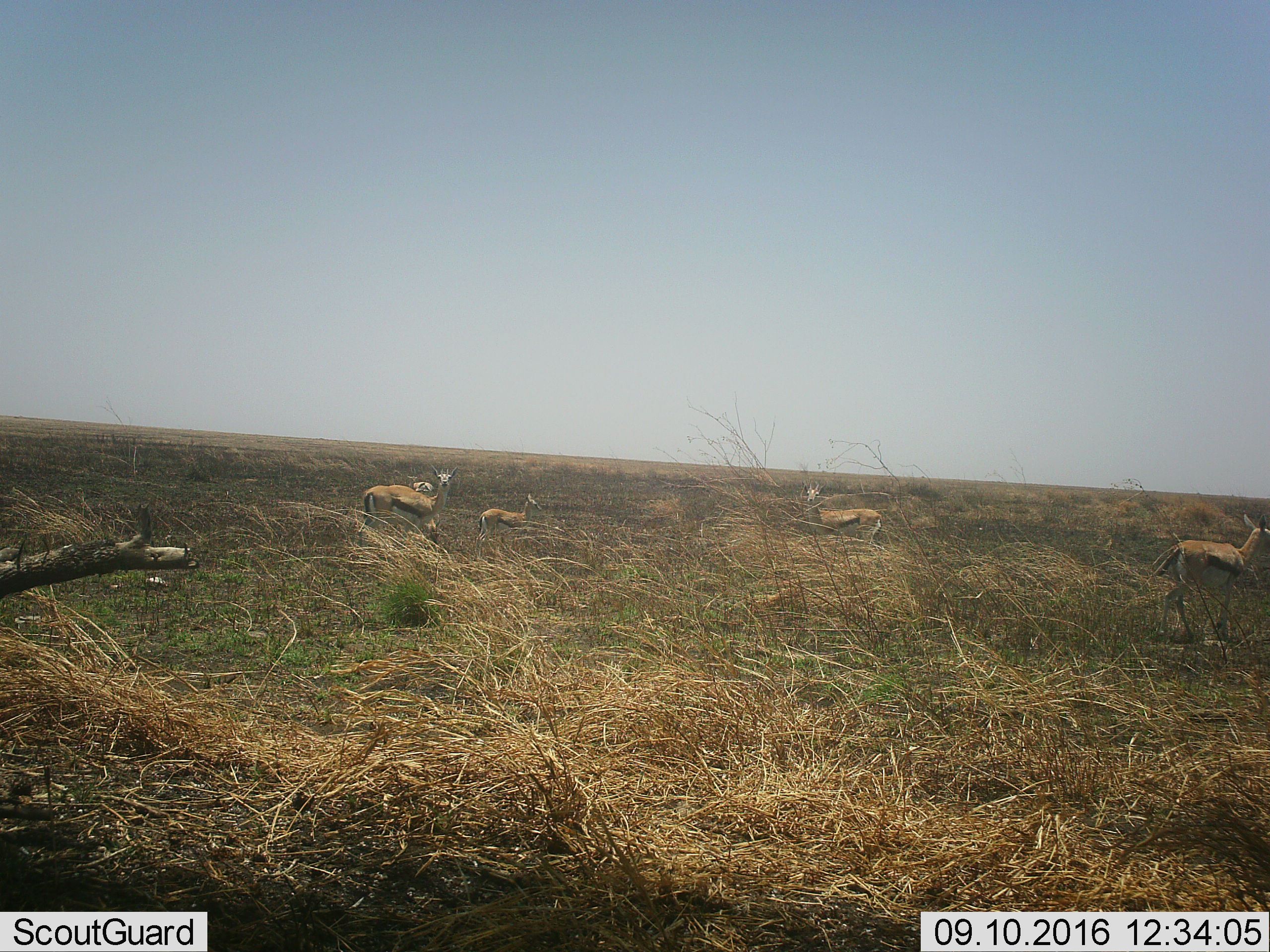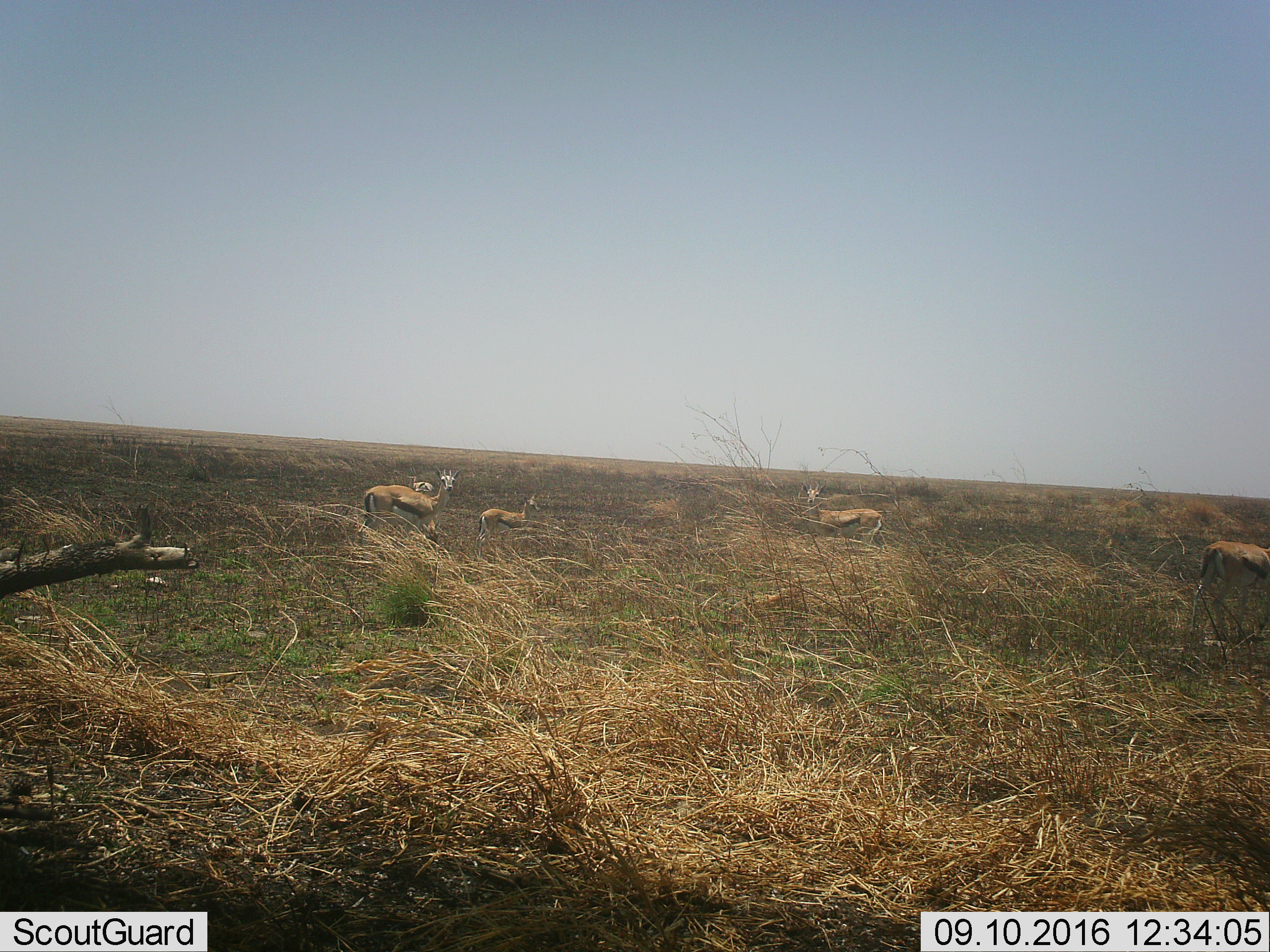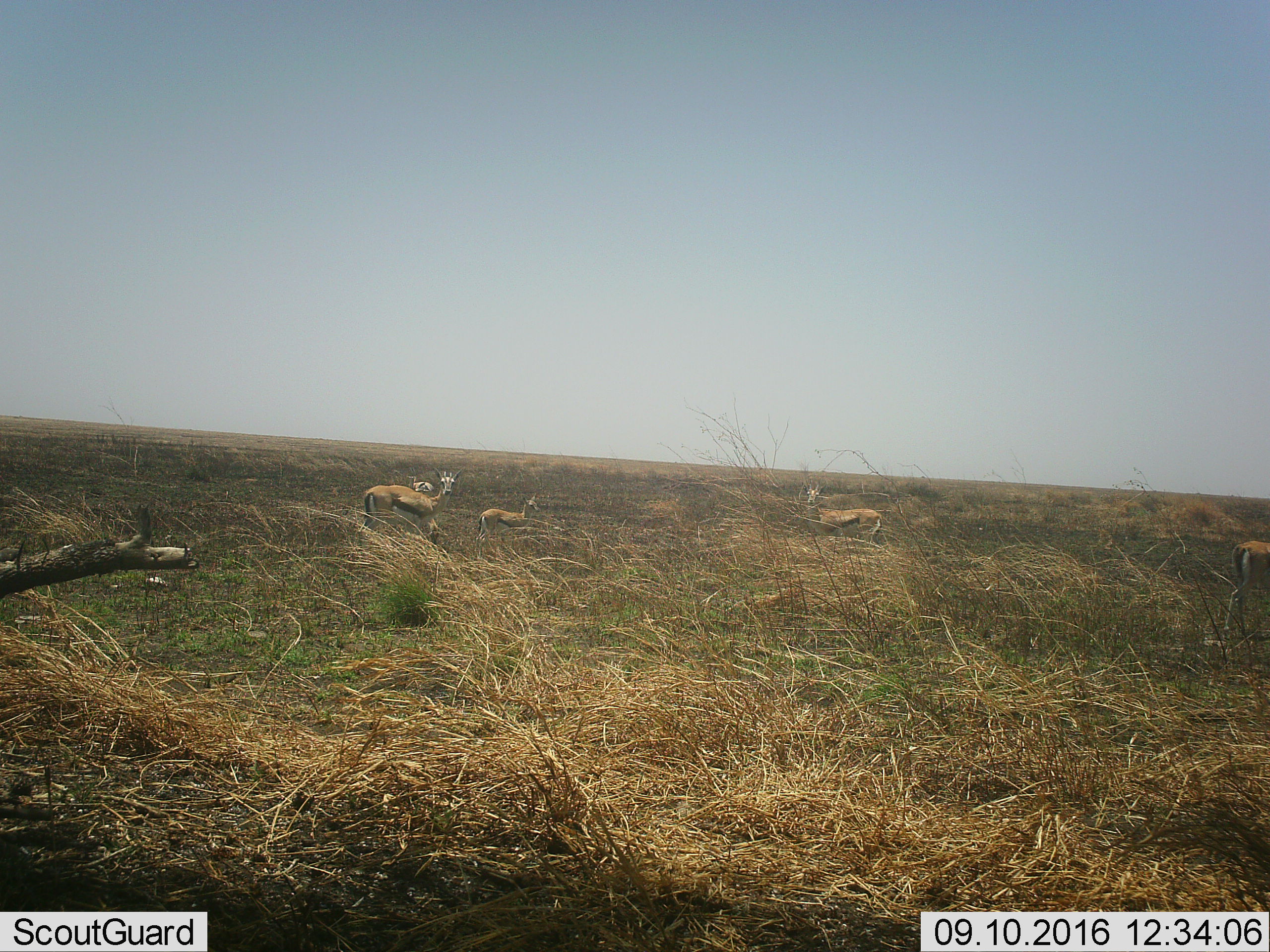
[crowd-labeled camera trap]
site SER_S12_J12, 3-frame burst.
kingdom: Animalia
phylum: Chordata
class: Mammalia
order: Artiodactyla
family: Bovidae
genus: Eudorcas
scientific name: Eudorcas thomsonii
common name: thomson's gazelle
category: gazellethomsons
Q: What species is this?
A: Gazellethomsons (thomson's gazelle) (Eudorcas thomsonii).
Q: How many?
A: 5.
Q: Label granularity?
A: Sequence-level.